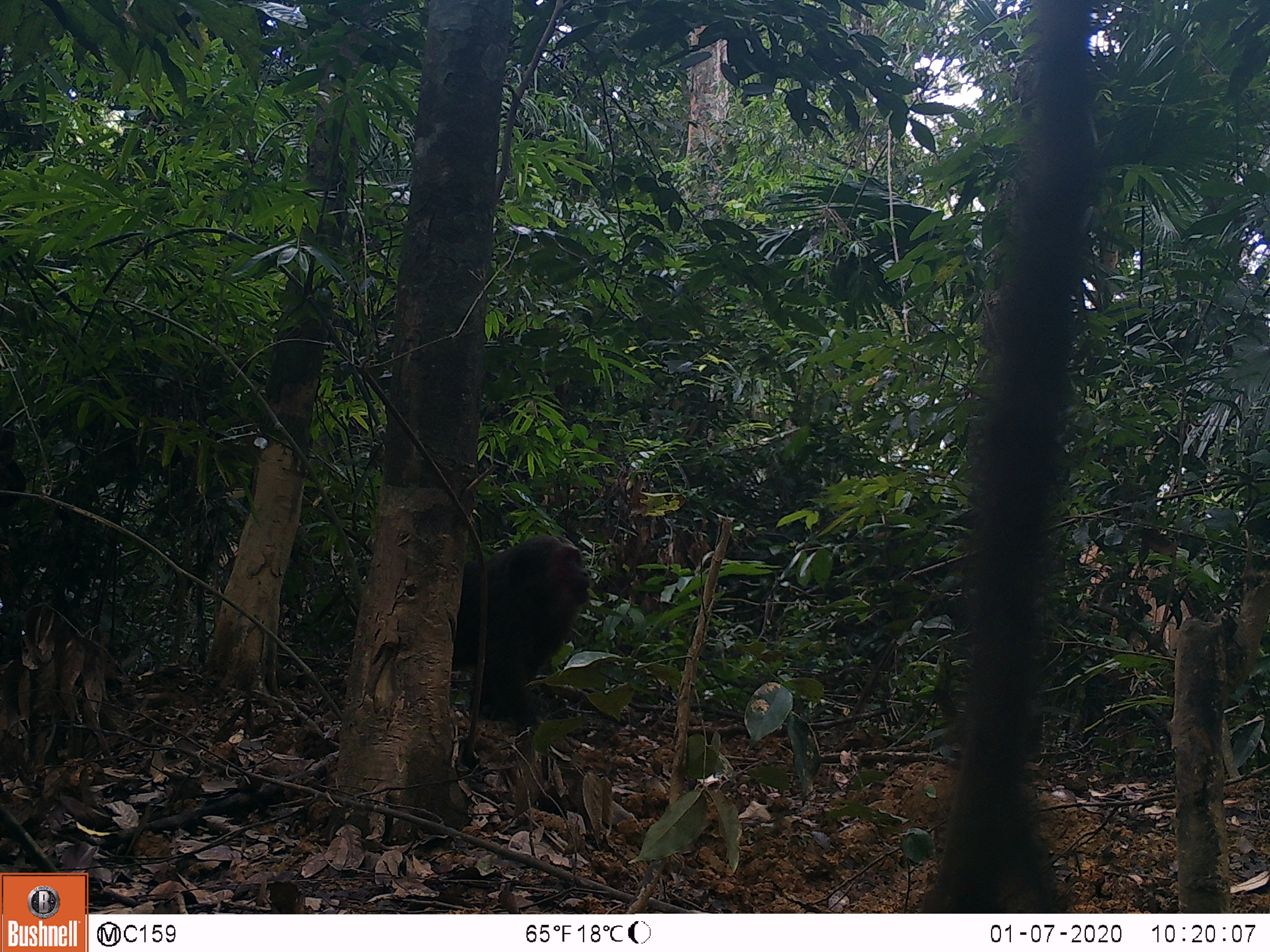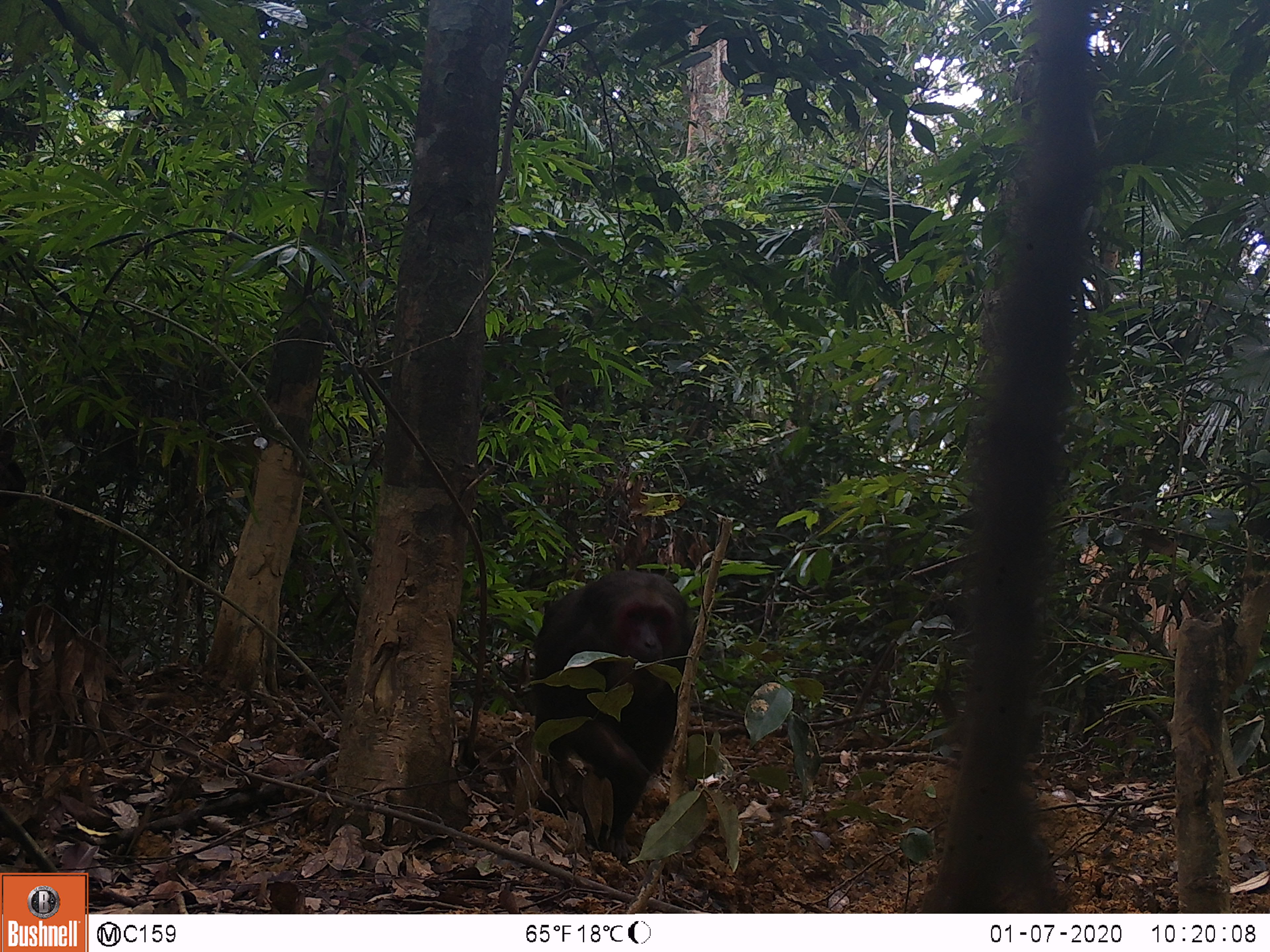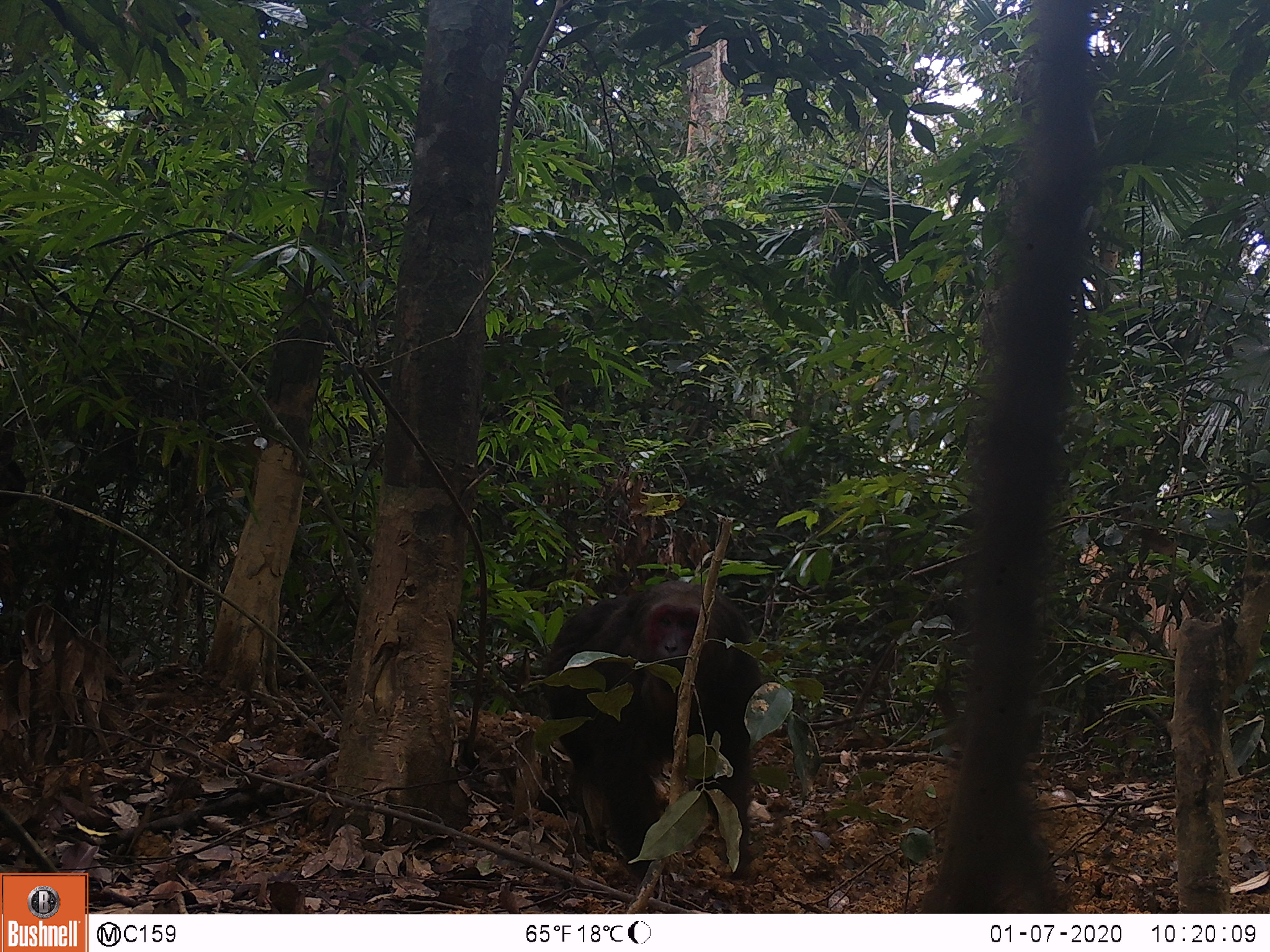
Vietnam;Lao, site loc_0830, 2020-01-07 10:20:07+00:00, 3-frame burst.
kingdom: Animalia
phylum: Chordata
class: Mammalia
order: Primates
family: Cercopithecidae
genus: Macaca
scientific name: Macaca arctoides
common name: stump-tailed macaque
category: stump tailed macaque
Stump tailed macaque (stump-tailed macaque) (Macaca arctoides). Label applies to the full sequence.